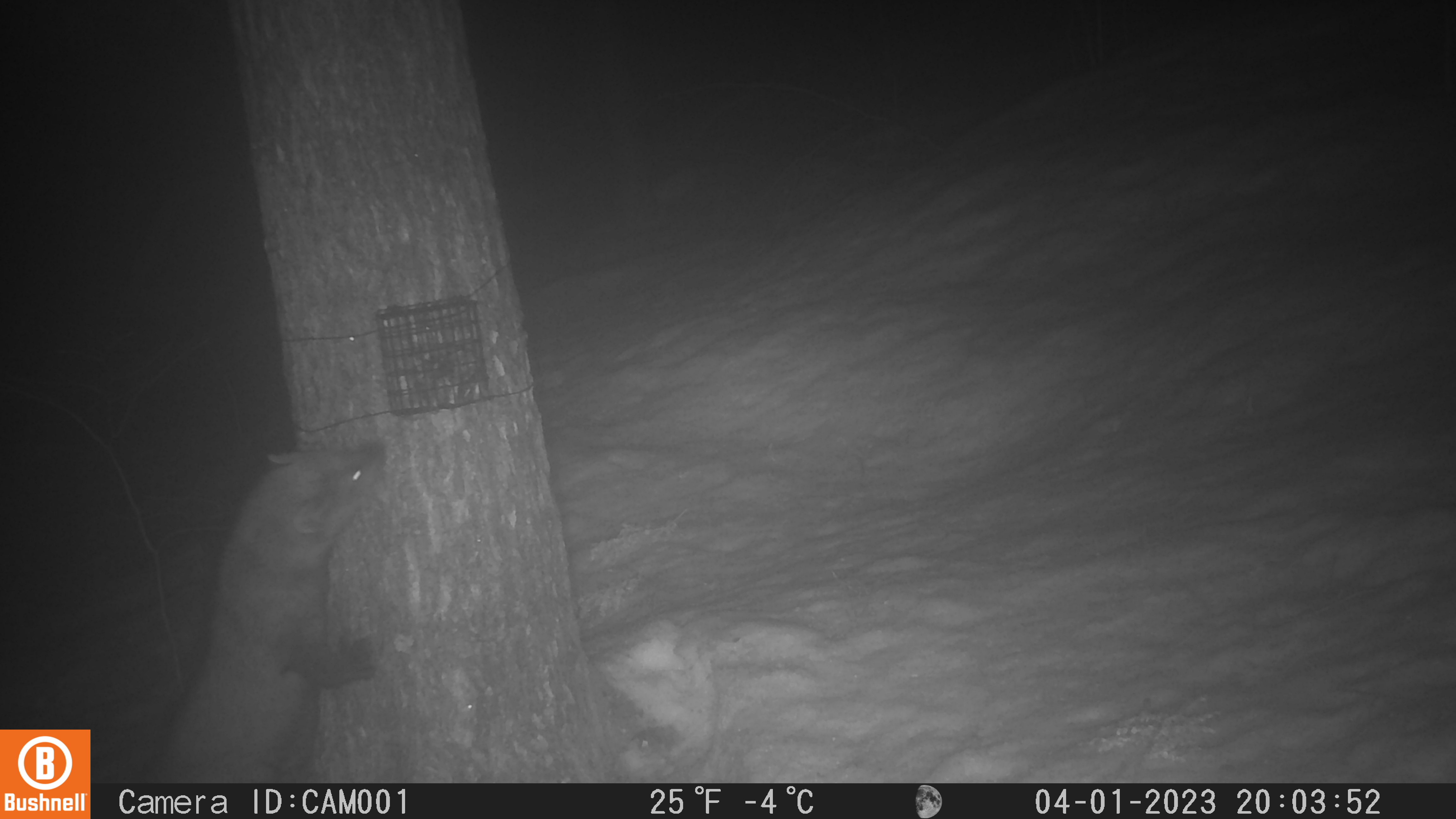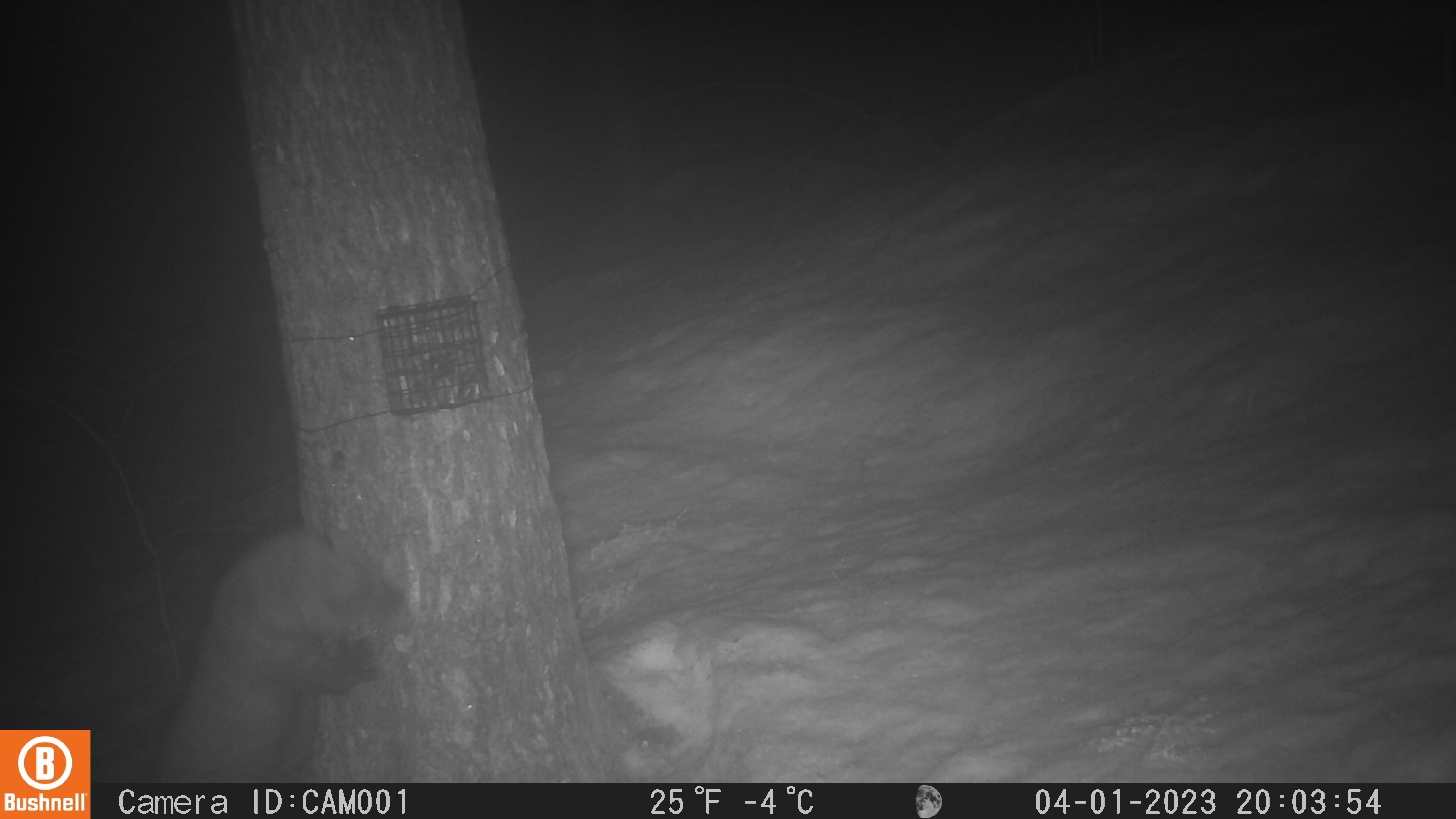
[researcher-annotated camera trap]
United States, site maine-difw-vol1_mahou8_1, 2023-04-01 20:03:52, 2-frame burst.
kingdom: Animalia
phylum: Chordata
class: Mammalia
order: Carnivora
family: Mustelidae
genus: Pekania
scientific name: Pekania pennanti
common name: fisher